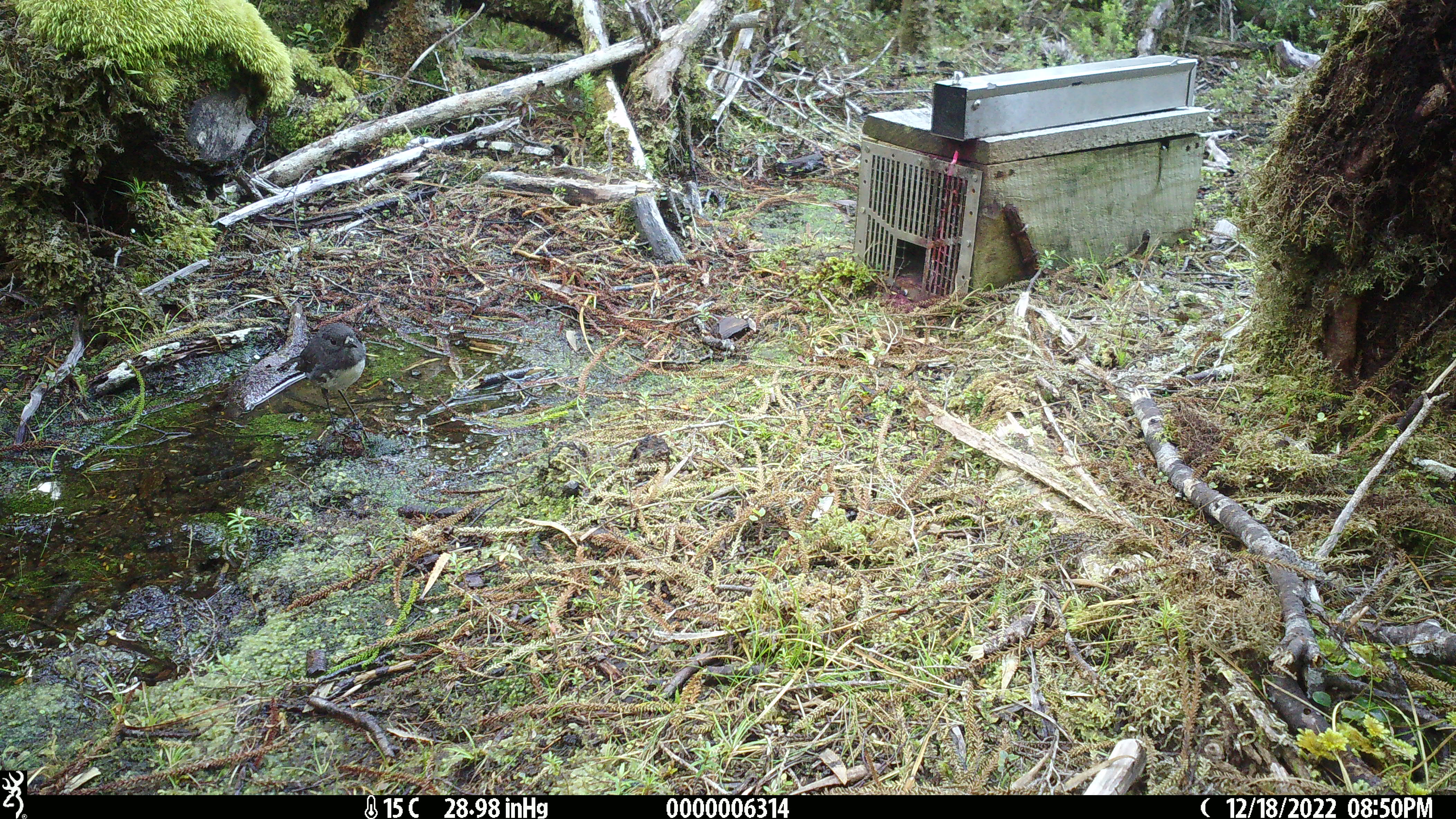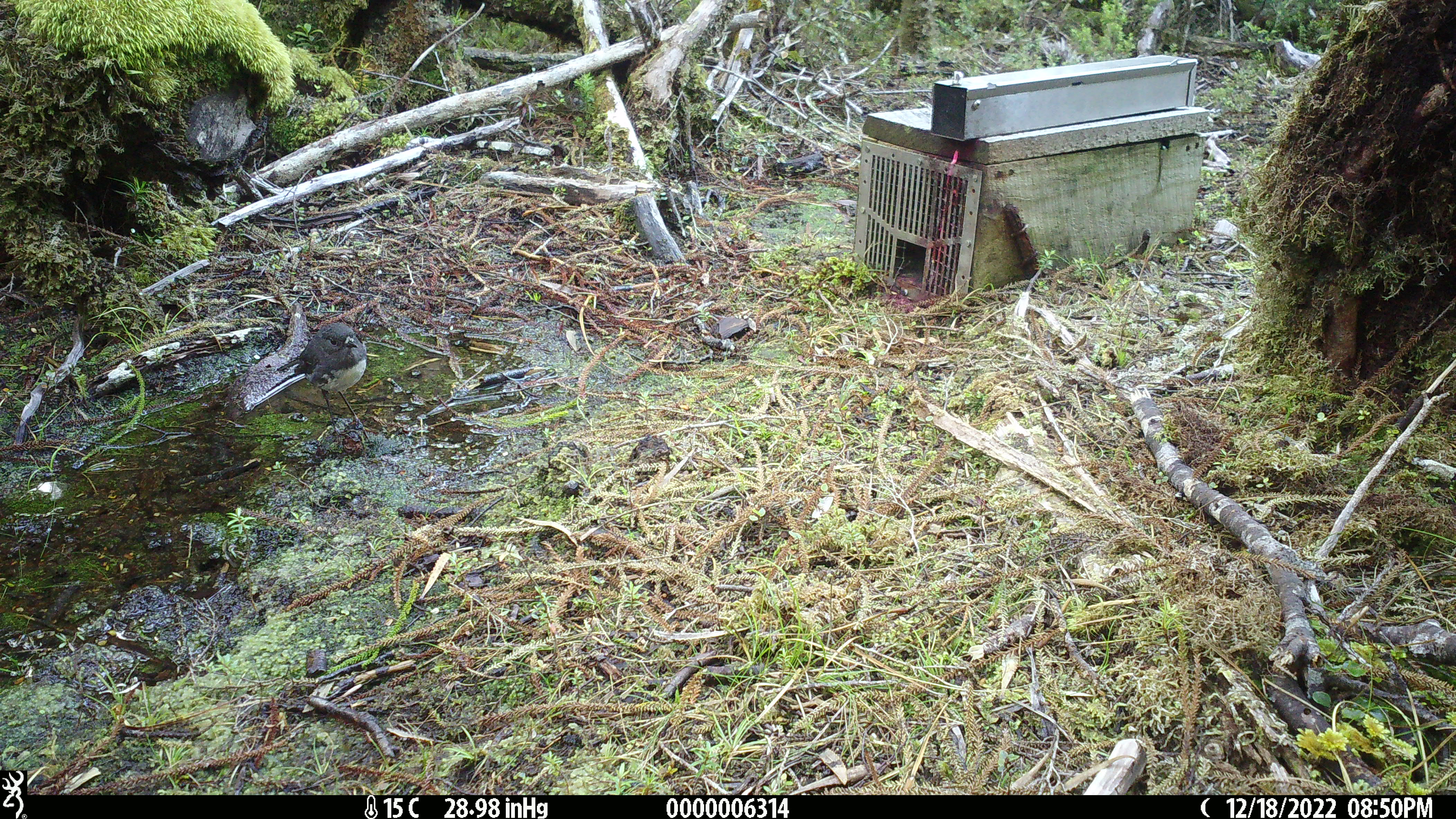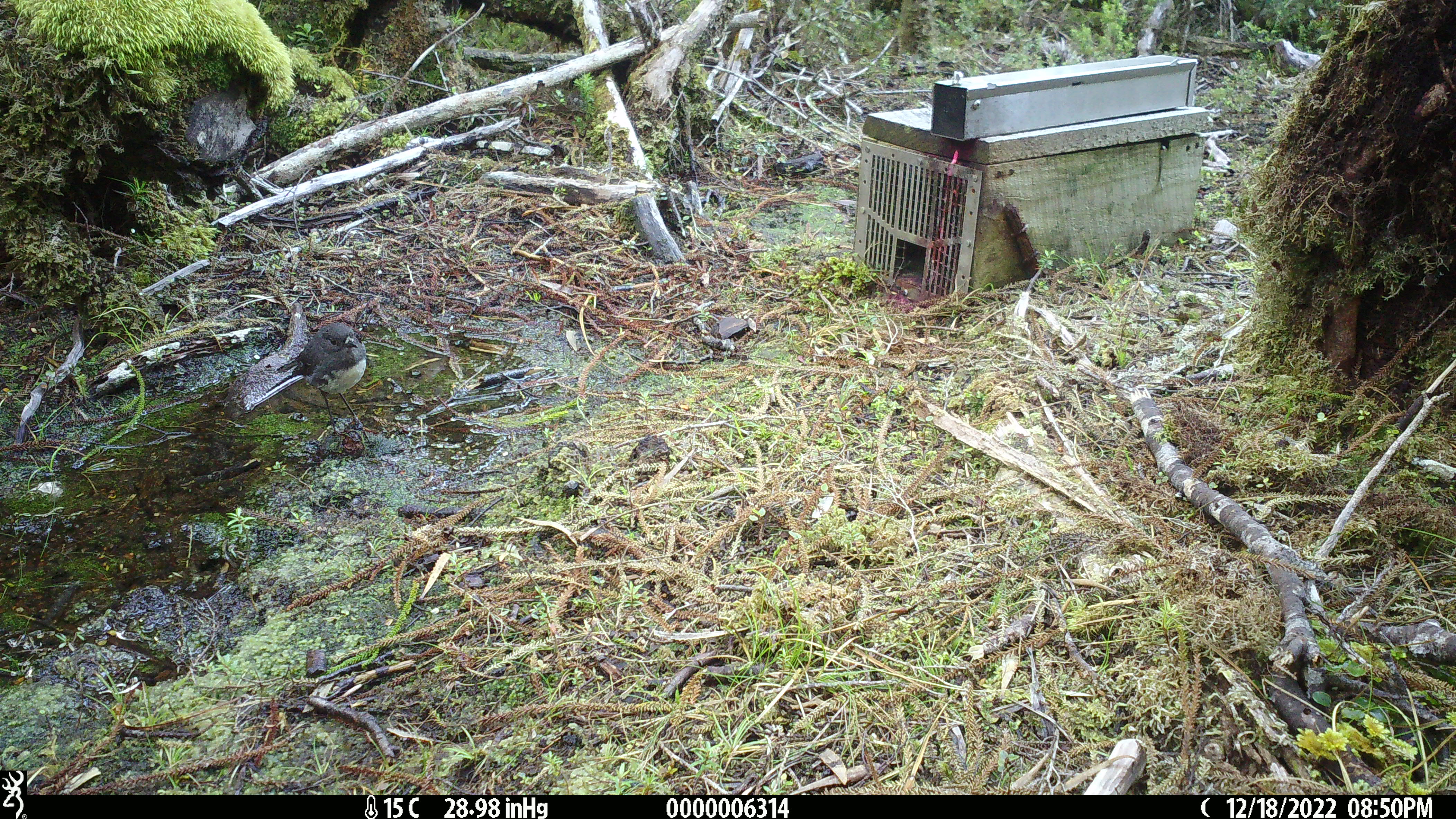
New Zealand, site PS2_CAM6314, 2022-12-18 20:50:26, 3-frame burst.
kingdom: Animalia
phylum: Chordata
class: Aves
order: Passeriformes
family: Petroicidae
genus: Petroica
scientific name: Petroica australis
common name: new zealand robin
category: robin